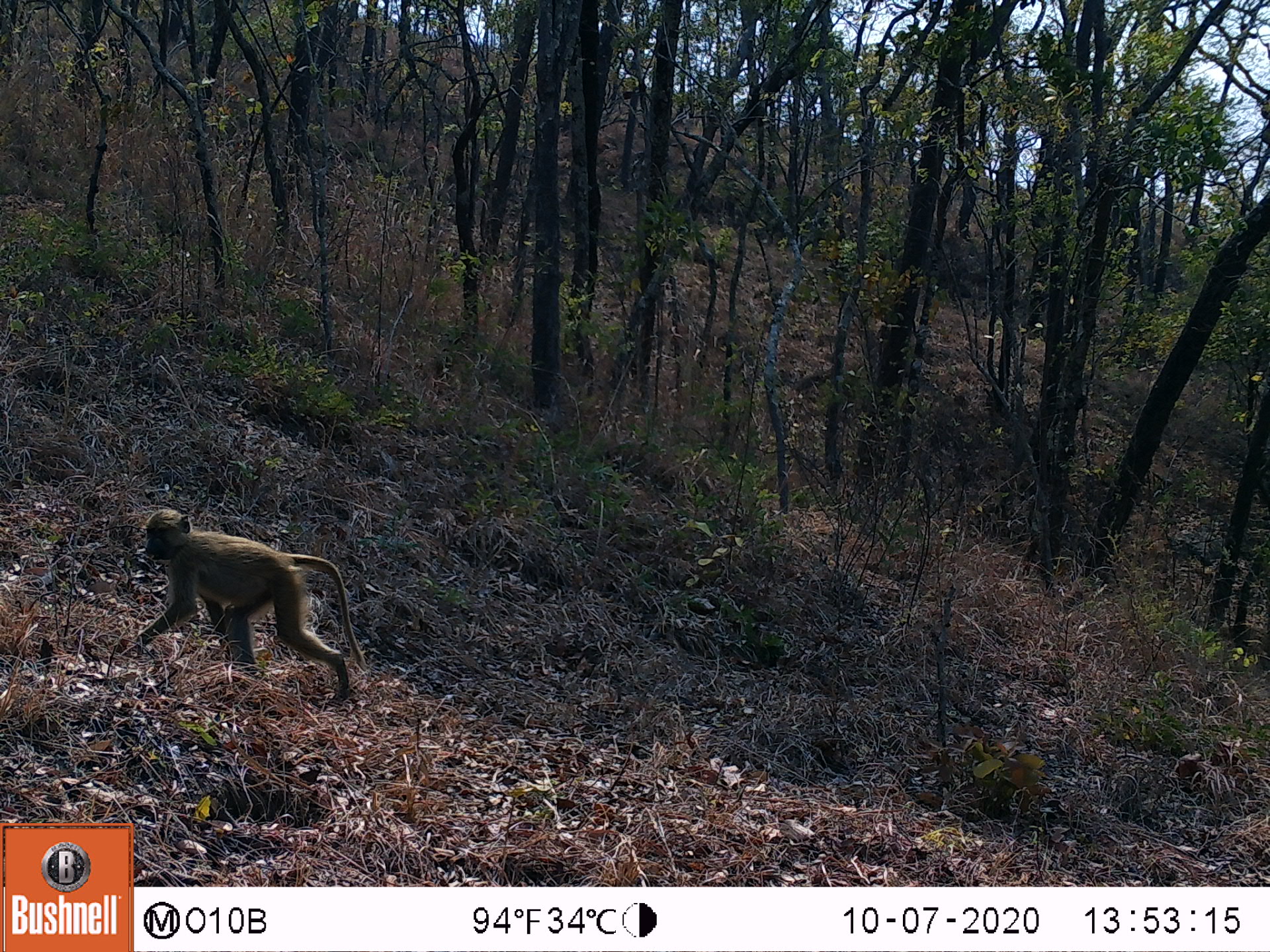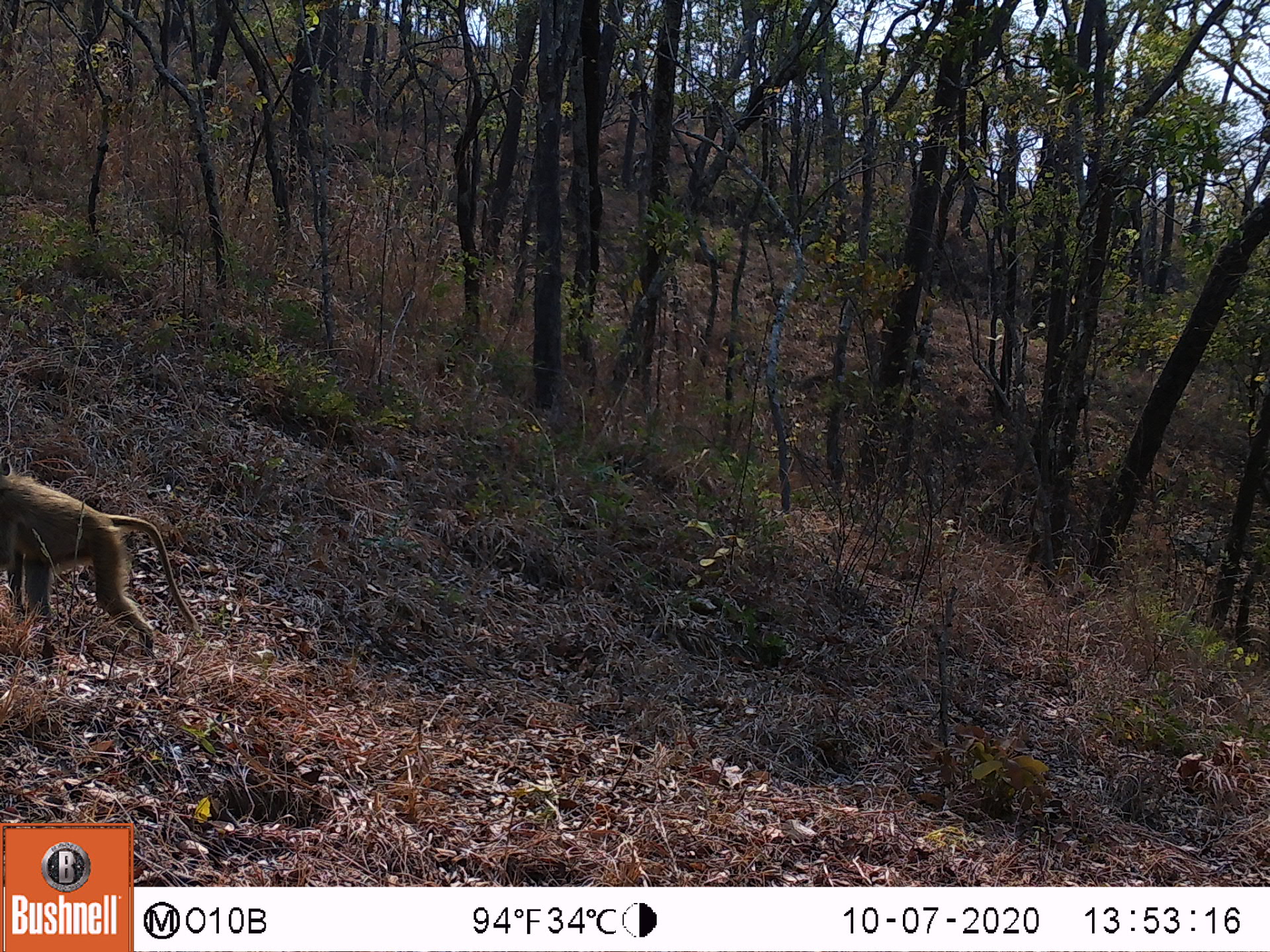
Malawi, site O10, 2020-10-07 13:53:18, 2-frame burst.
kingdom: Animalia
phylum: Chordata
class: Mammalia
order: Primates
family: Cercopithecidae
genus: Papio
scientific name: Papio cynocephalus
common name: yellow baboon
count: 1